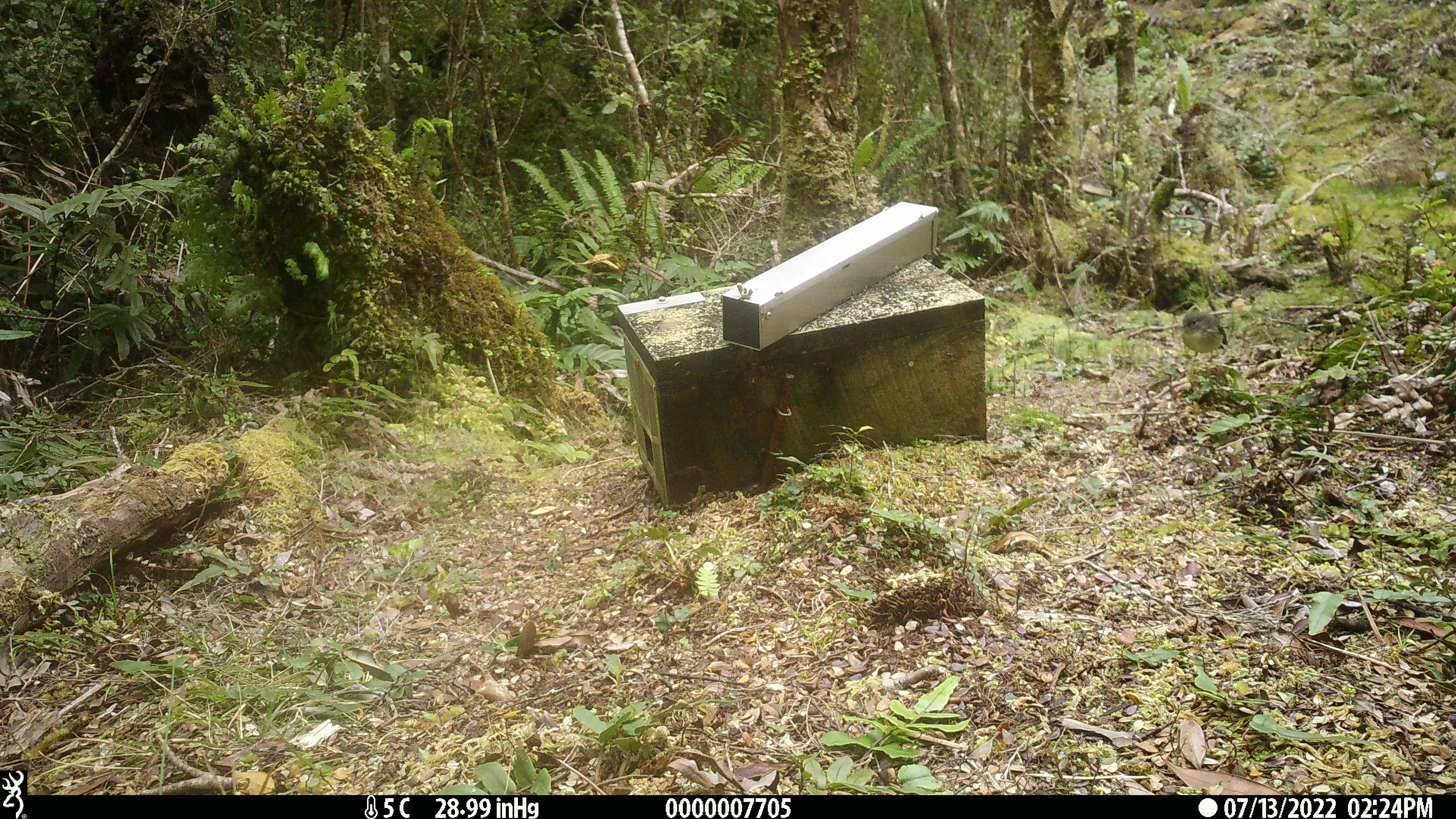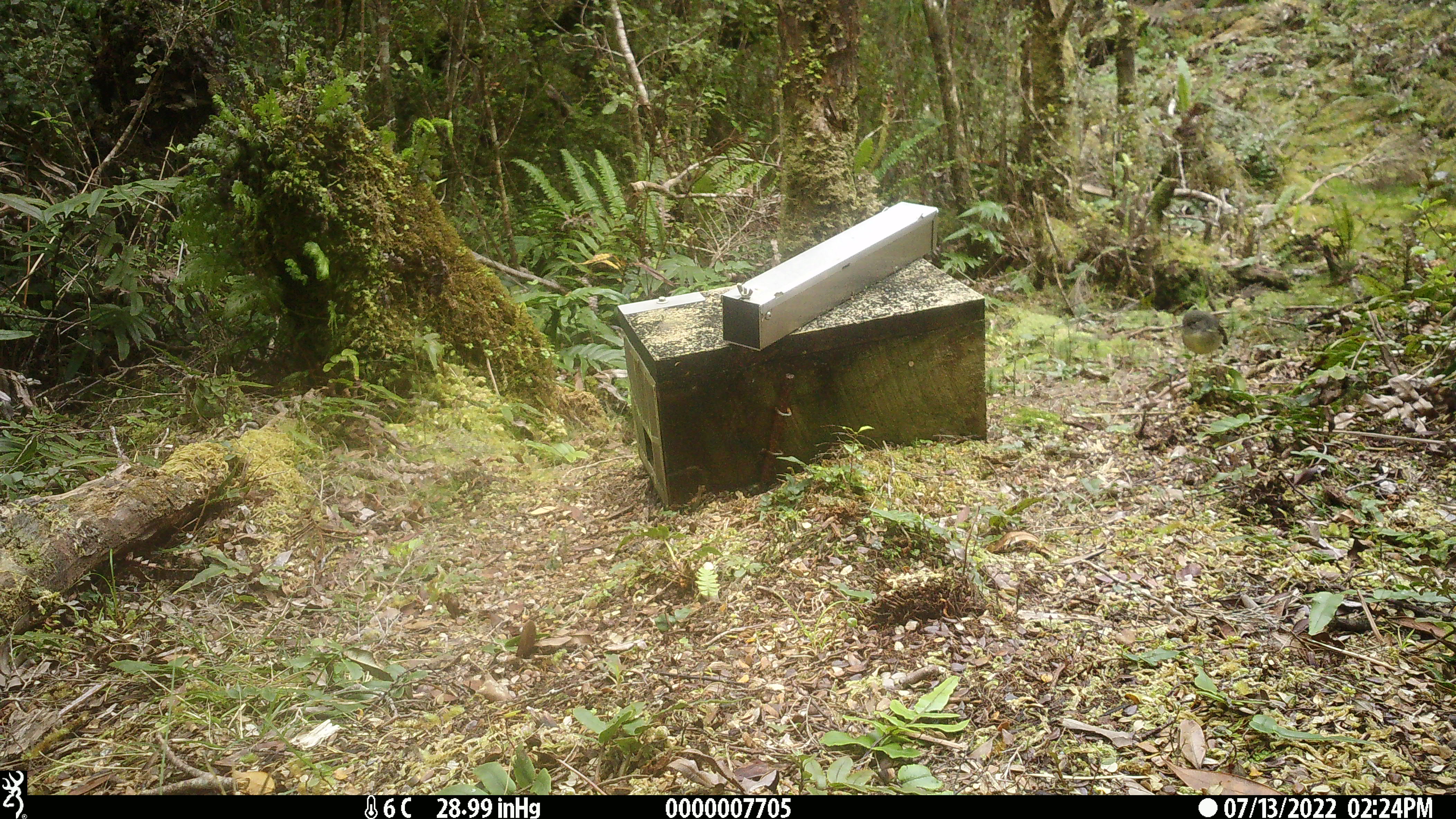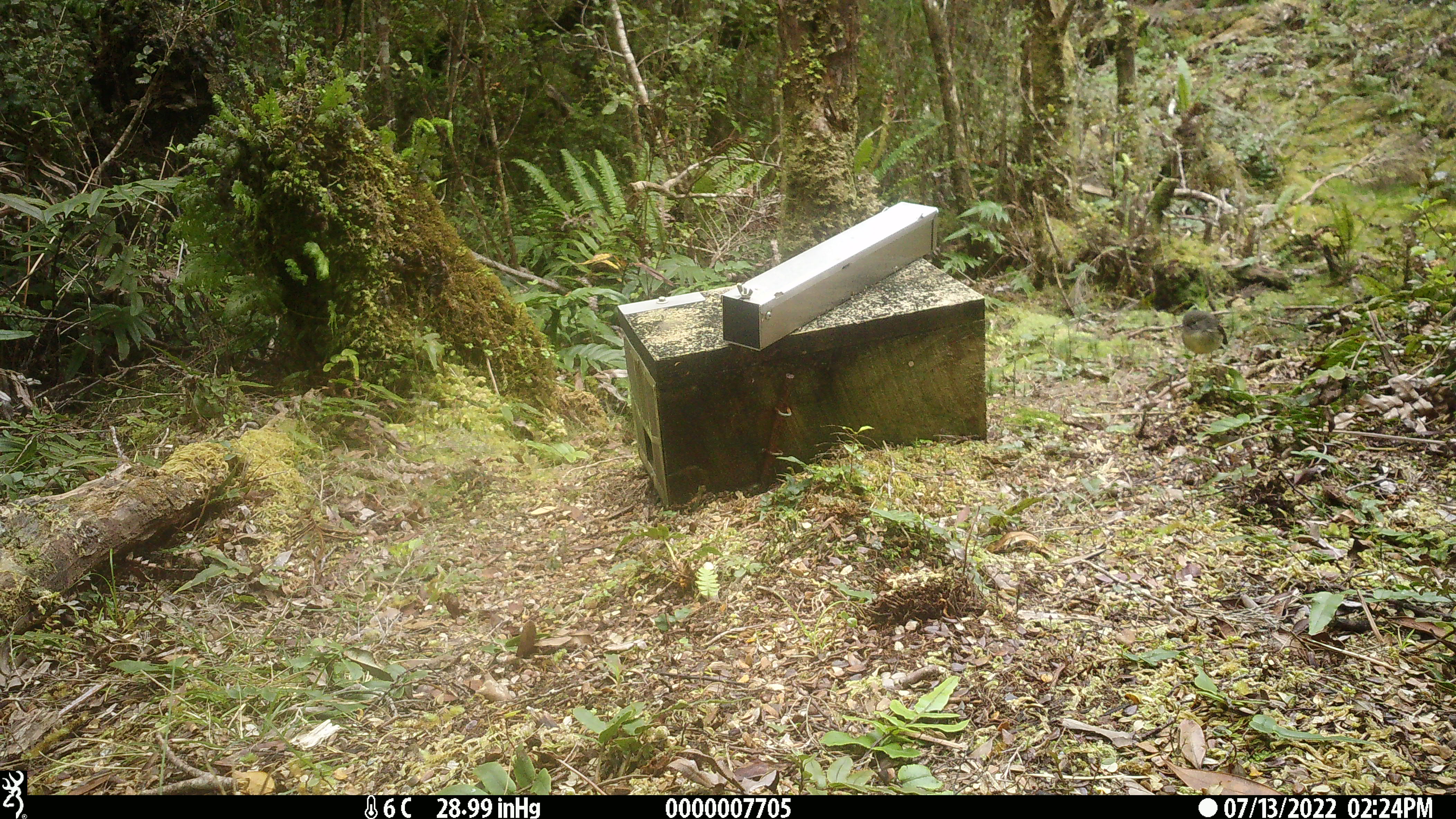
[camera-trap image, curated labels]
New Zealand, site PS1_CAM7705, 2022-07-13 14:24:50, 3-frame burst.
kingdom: Animalia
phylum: Chordata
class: Aves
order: Passeriformes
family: Petroicidae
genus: Petroica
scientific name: Petroica macrocephala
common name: tomtit